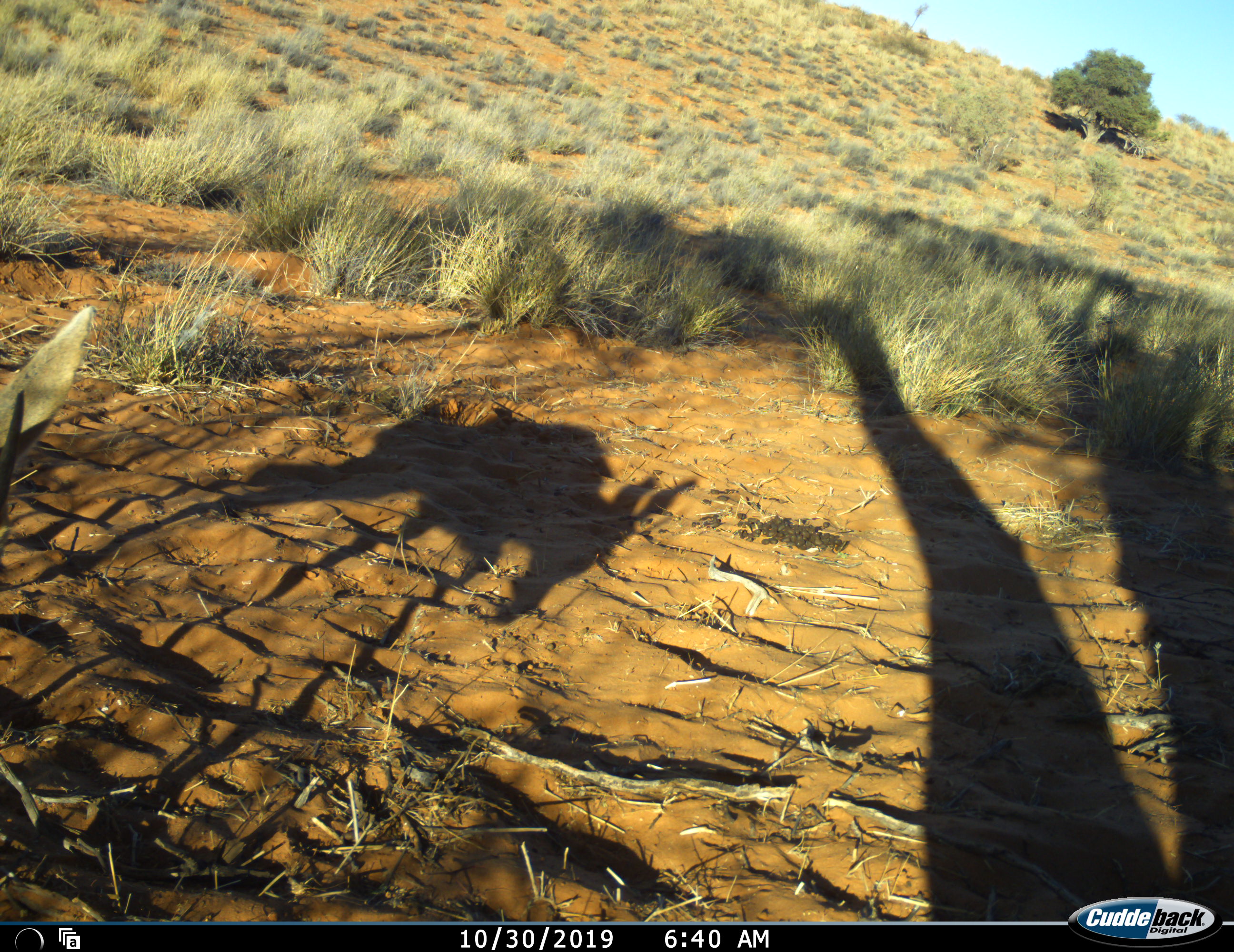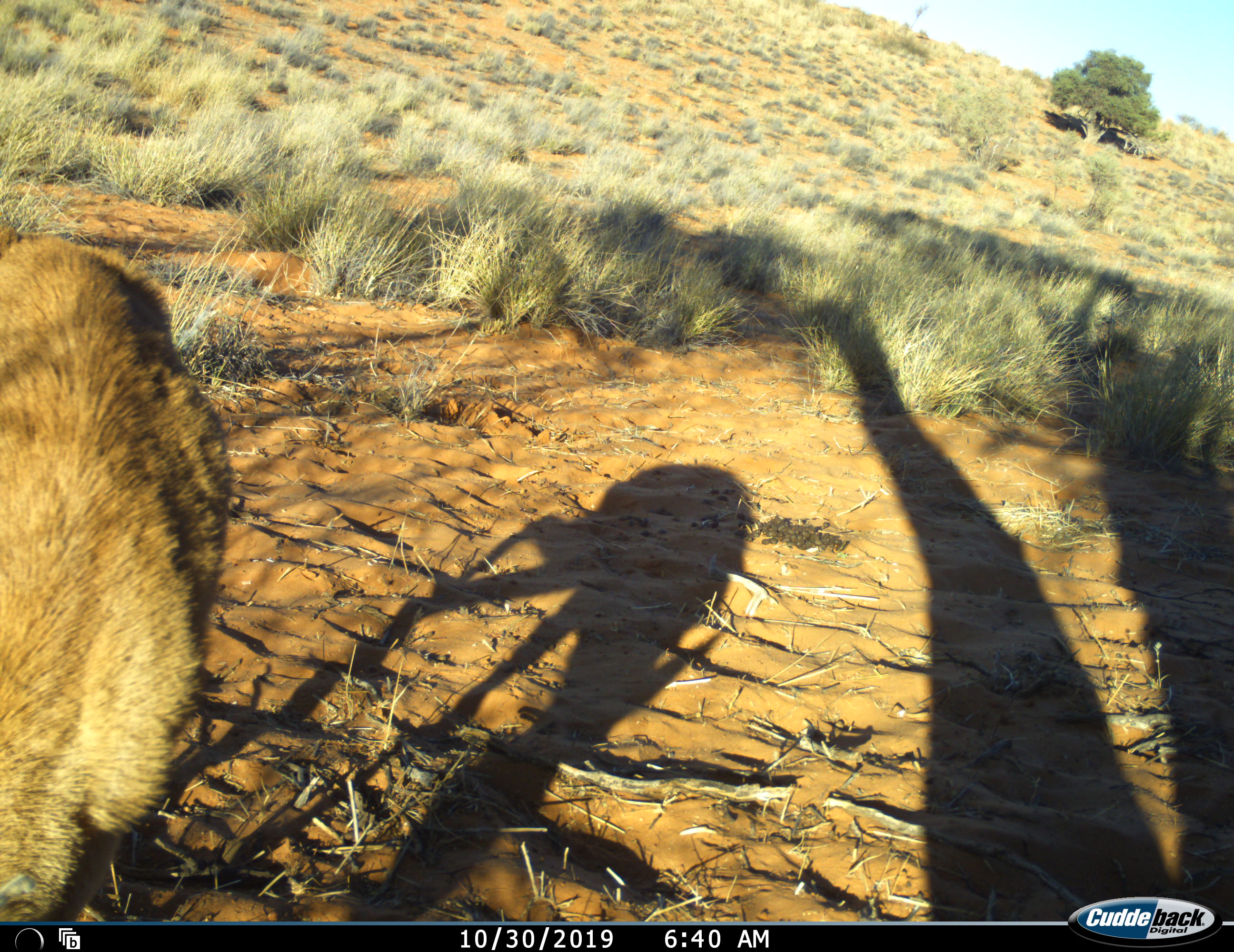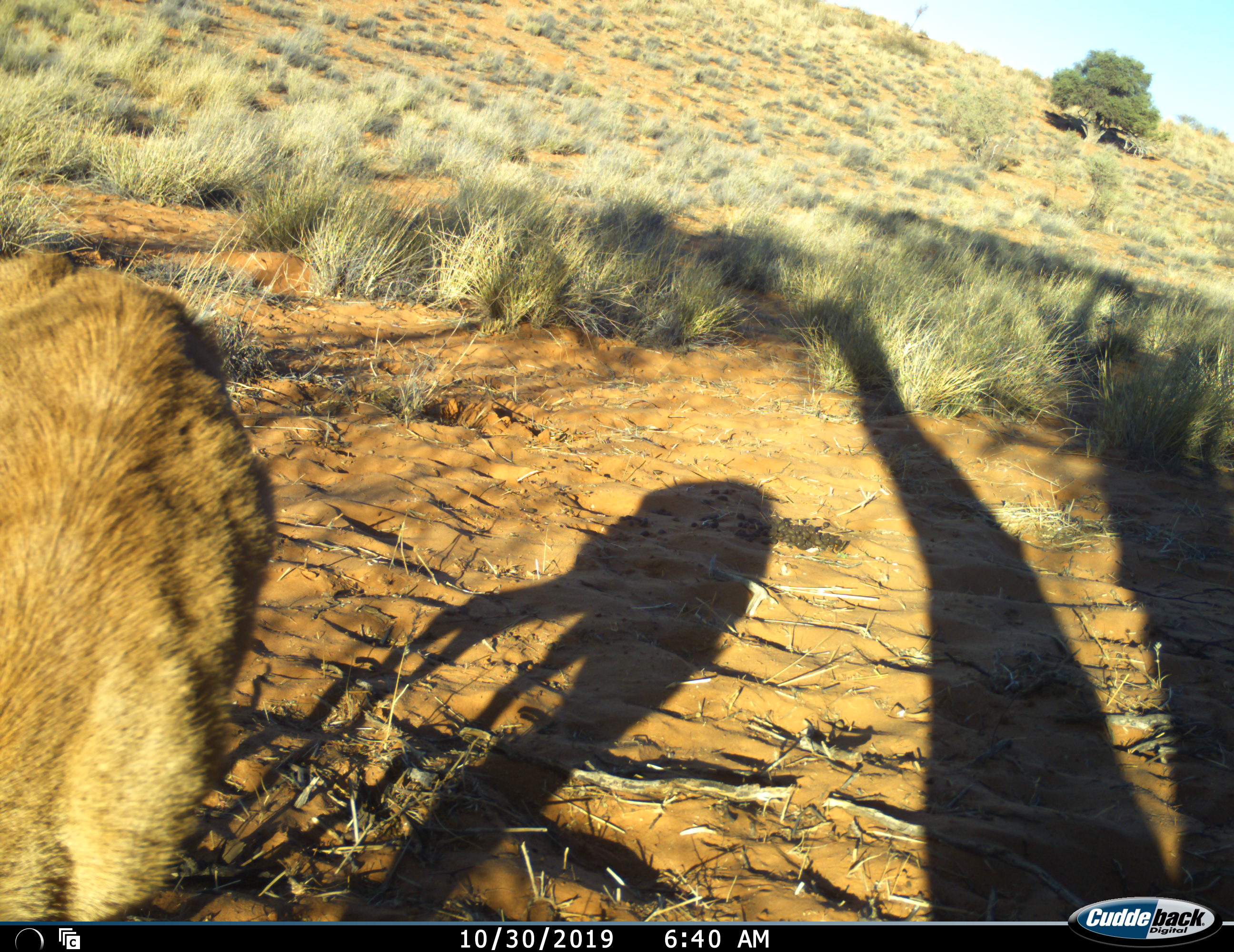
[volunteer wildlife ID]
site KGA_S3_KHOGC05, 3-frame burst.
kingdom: Animalia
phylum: Chordata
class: Mammalia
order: Artiodactyla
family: Bovidae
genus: Sylvicapra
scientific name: Sylvicapra grimmia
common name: common duiker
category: duikercommongrey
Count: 1.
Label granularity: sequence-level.